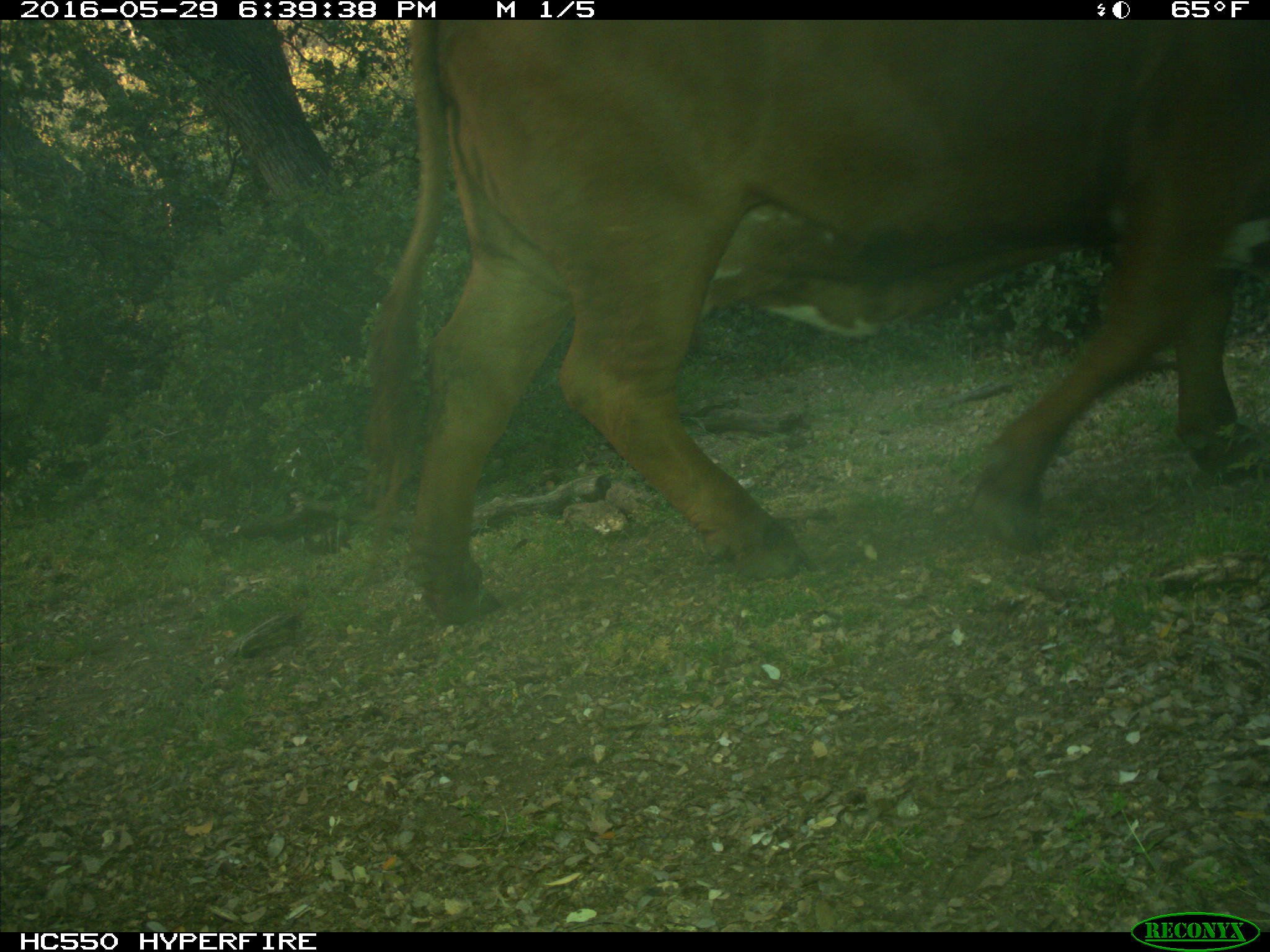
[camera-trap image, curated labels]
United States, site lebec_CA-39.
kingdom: Animalia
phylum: Chordata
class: Mammalia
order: Artiodactyla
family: Bovidae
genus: Bos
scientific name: Bos taurus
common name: domestic cow